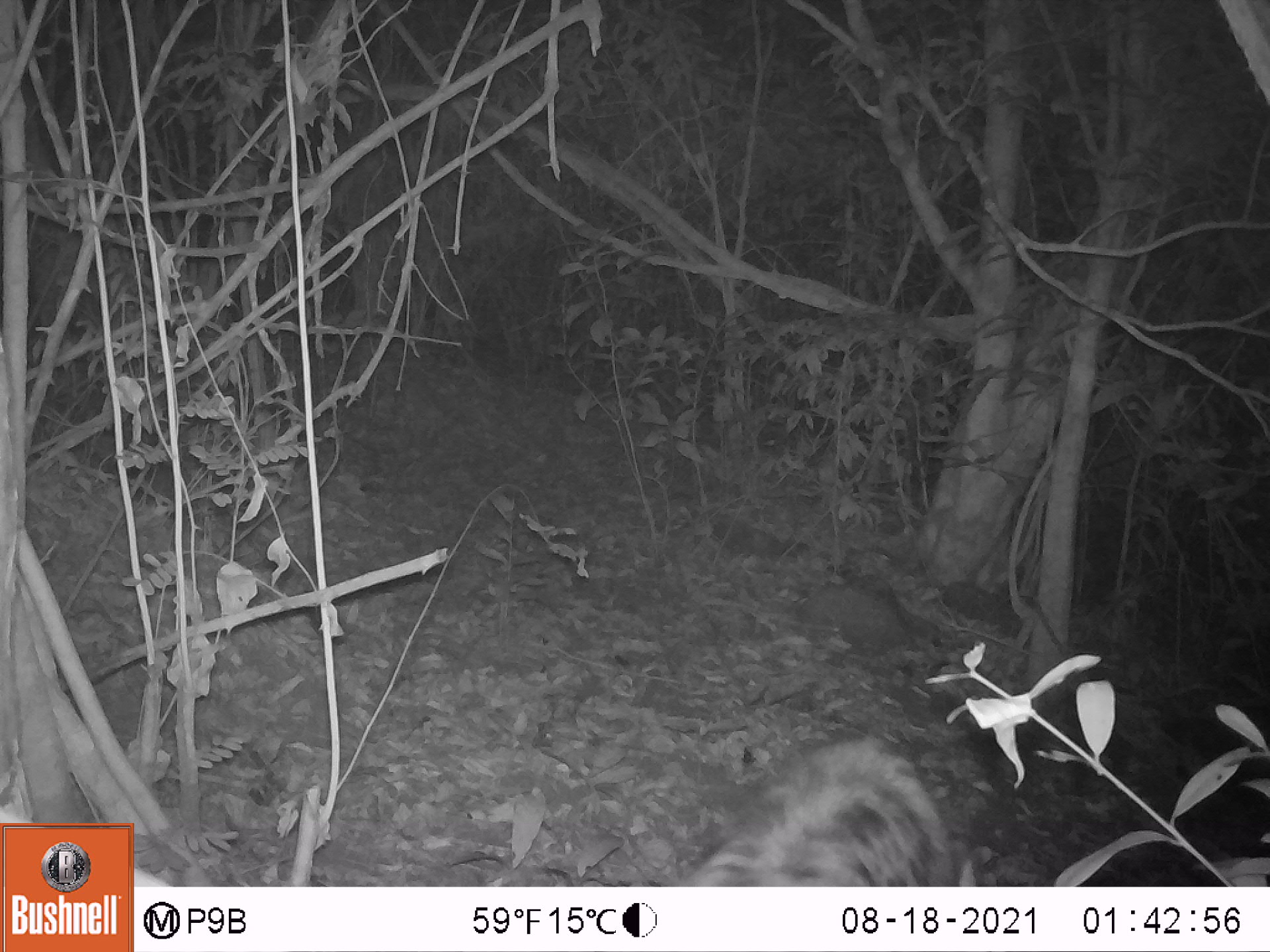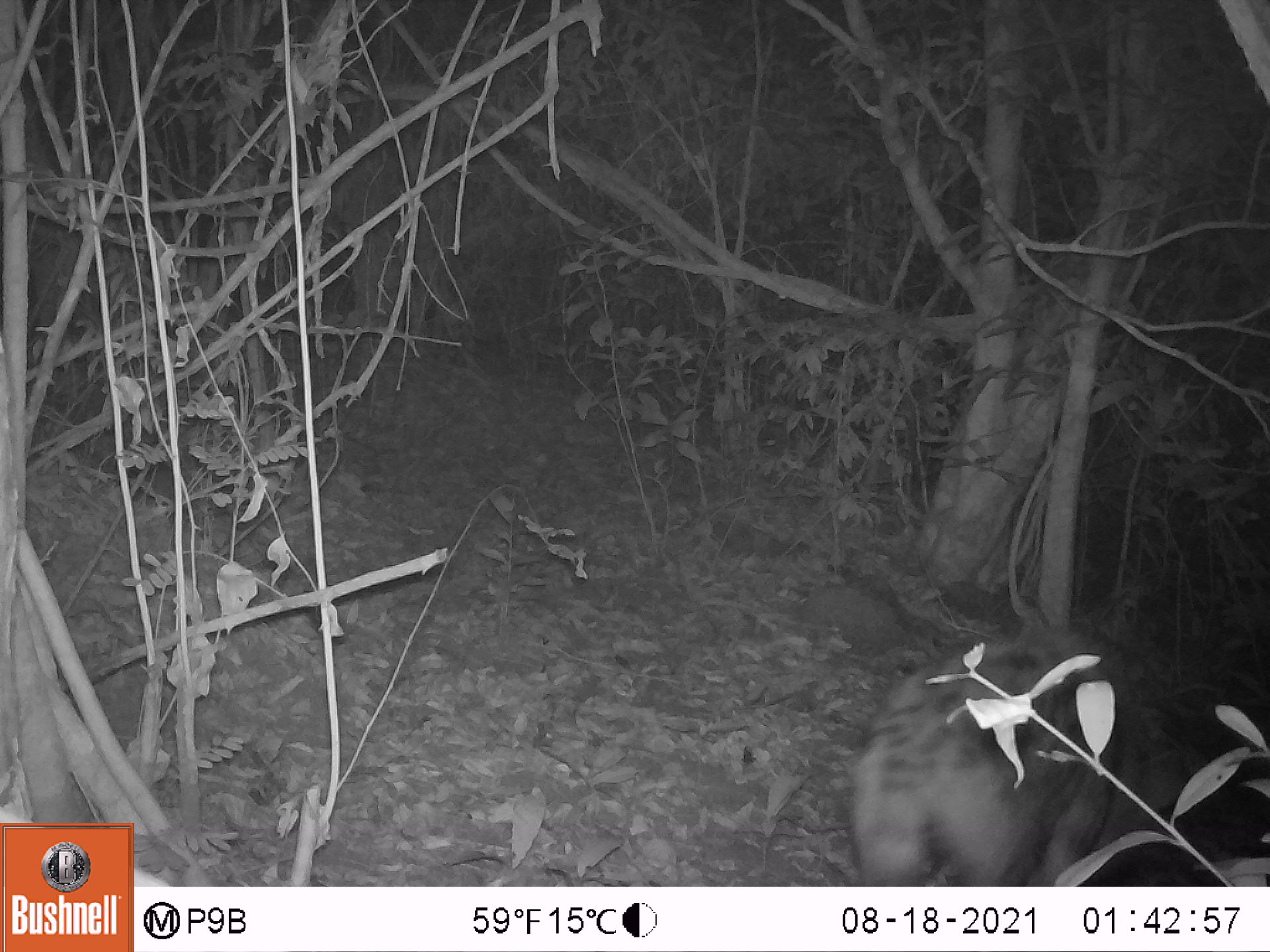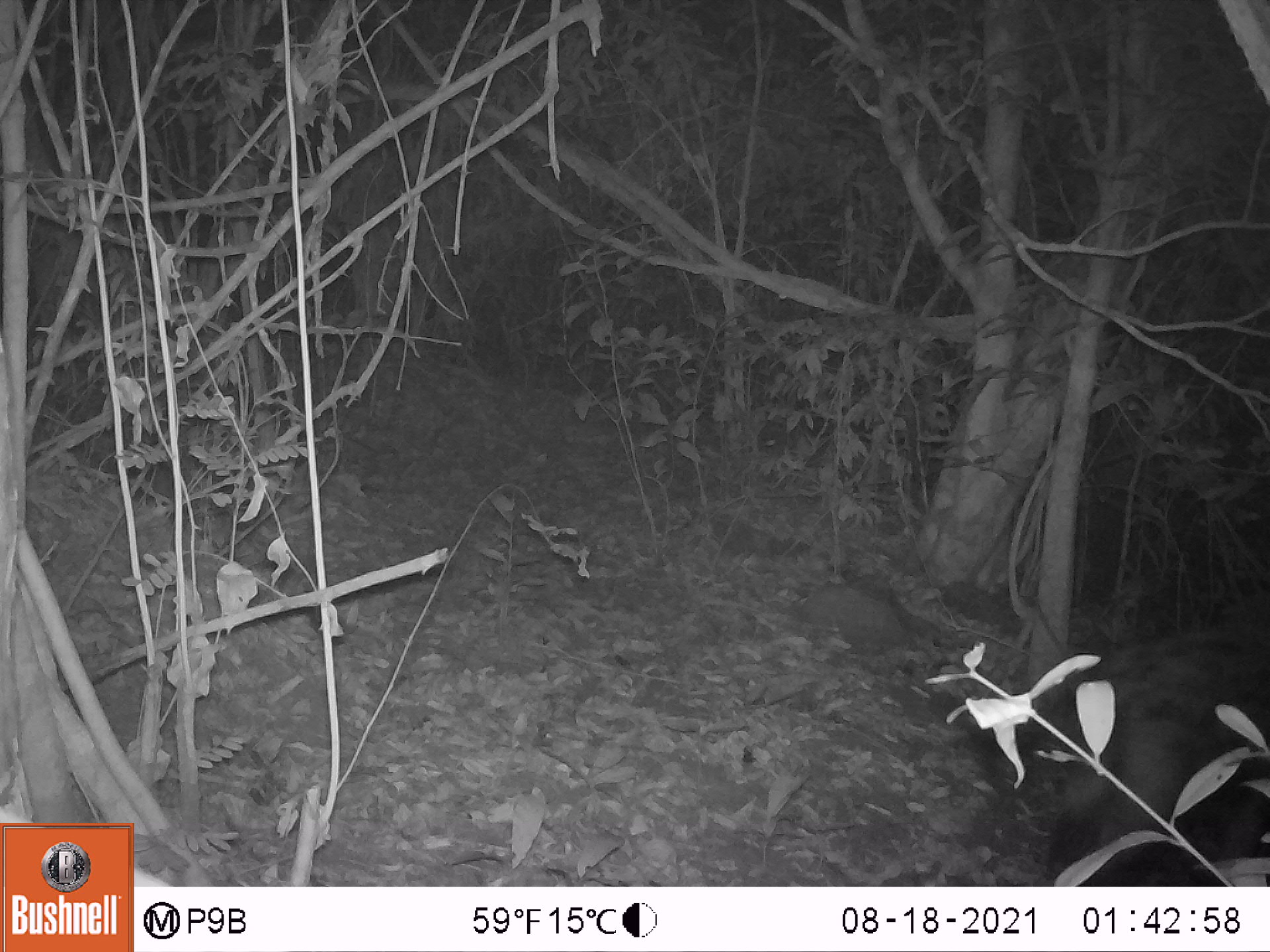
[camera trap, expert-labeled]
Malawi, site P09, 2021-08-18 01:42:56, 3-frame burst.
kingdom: Animalia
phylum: Chordata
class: Mammalia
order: Artiodactyla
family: Suidae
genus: Potamochoerus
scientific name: Potamochoerus larvatus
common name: bushpig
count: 1